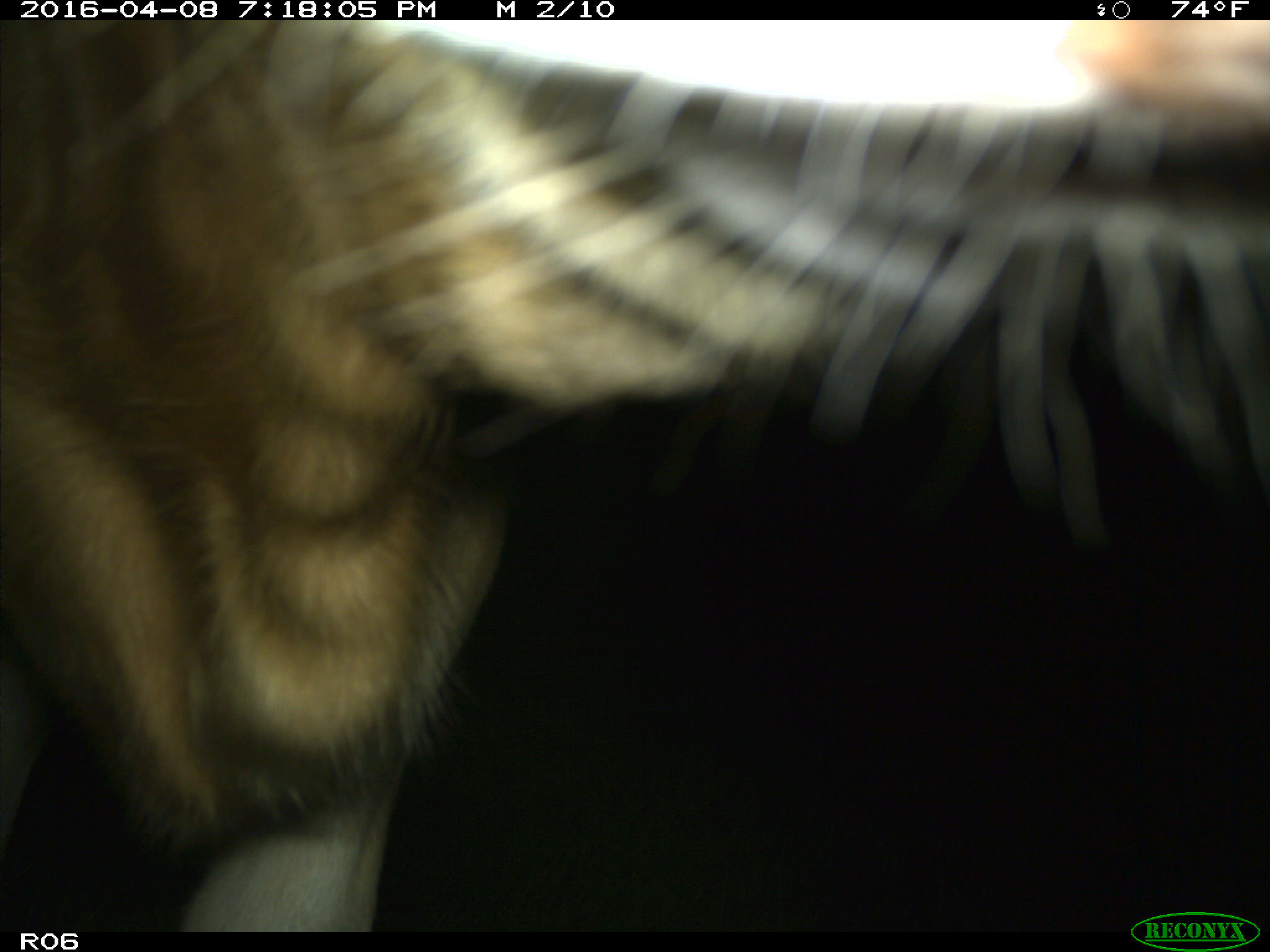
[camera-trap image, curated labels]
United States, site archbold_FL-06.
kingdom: Animalia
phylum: Chordata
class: Mammalia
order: Artiodactyla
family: Bovidae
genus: Bos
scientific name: Bos taurus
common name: domestic cow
Bos taurus (domestic cow).